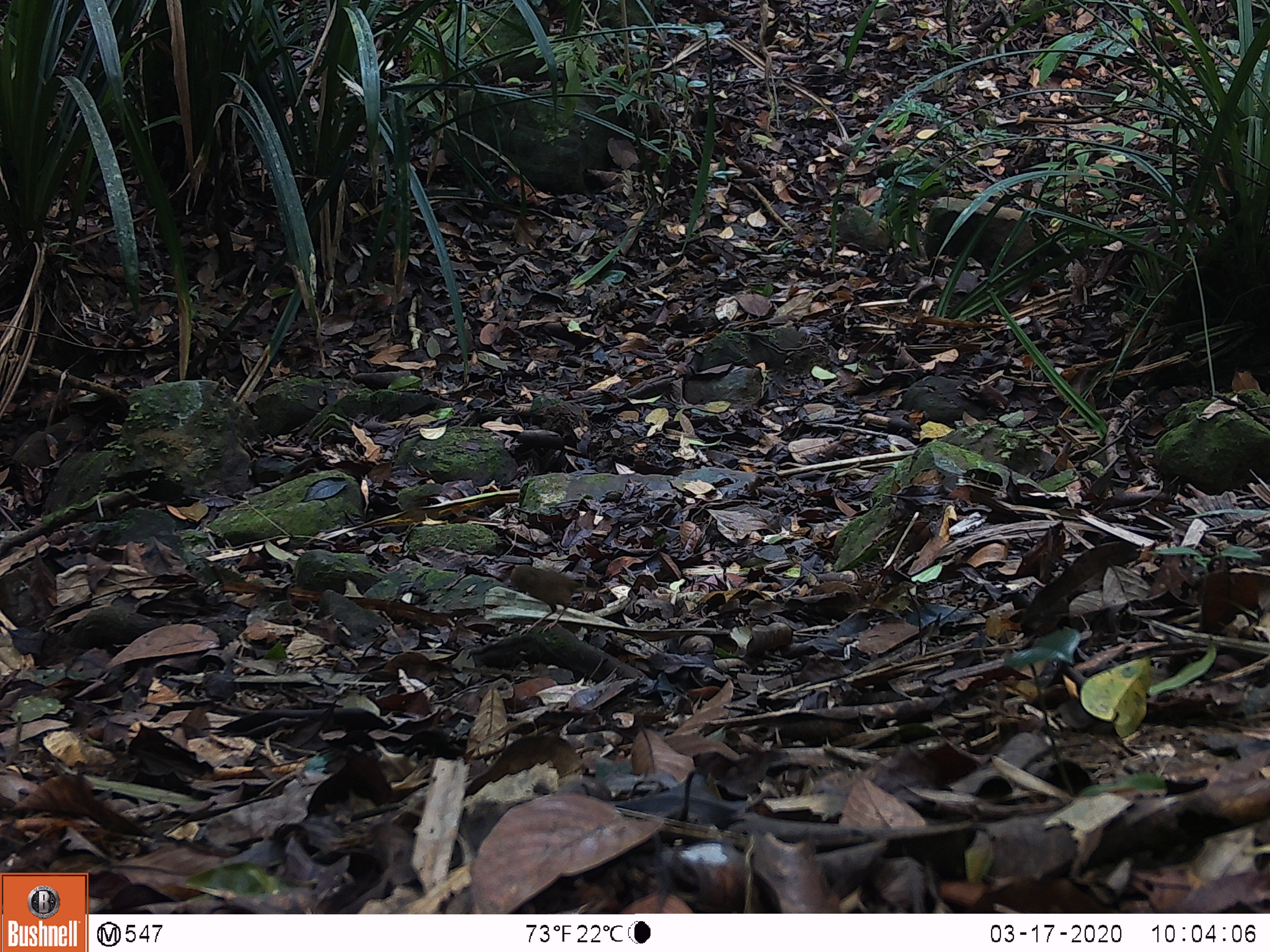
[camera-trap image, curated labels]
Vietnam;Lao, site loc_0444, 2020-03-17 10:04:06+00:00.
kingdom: Animalia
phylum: Chordata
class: Aves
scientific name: Aves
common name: bird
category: unidentified bird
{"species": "unidentified bird (bird) (Aves)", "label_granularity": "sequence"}